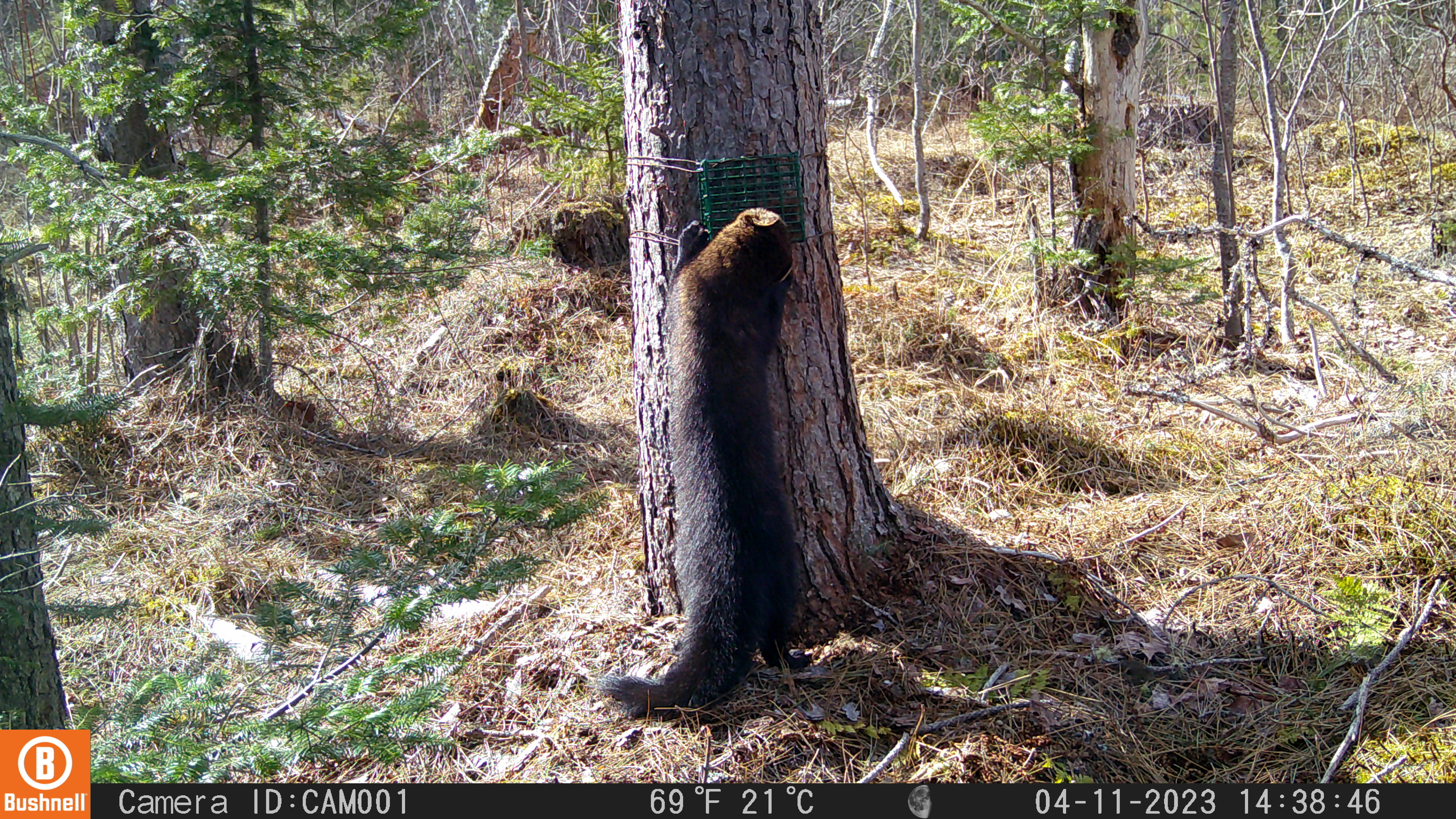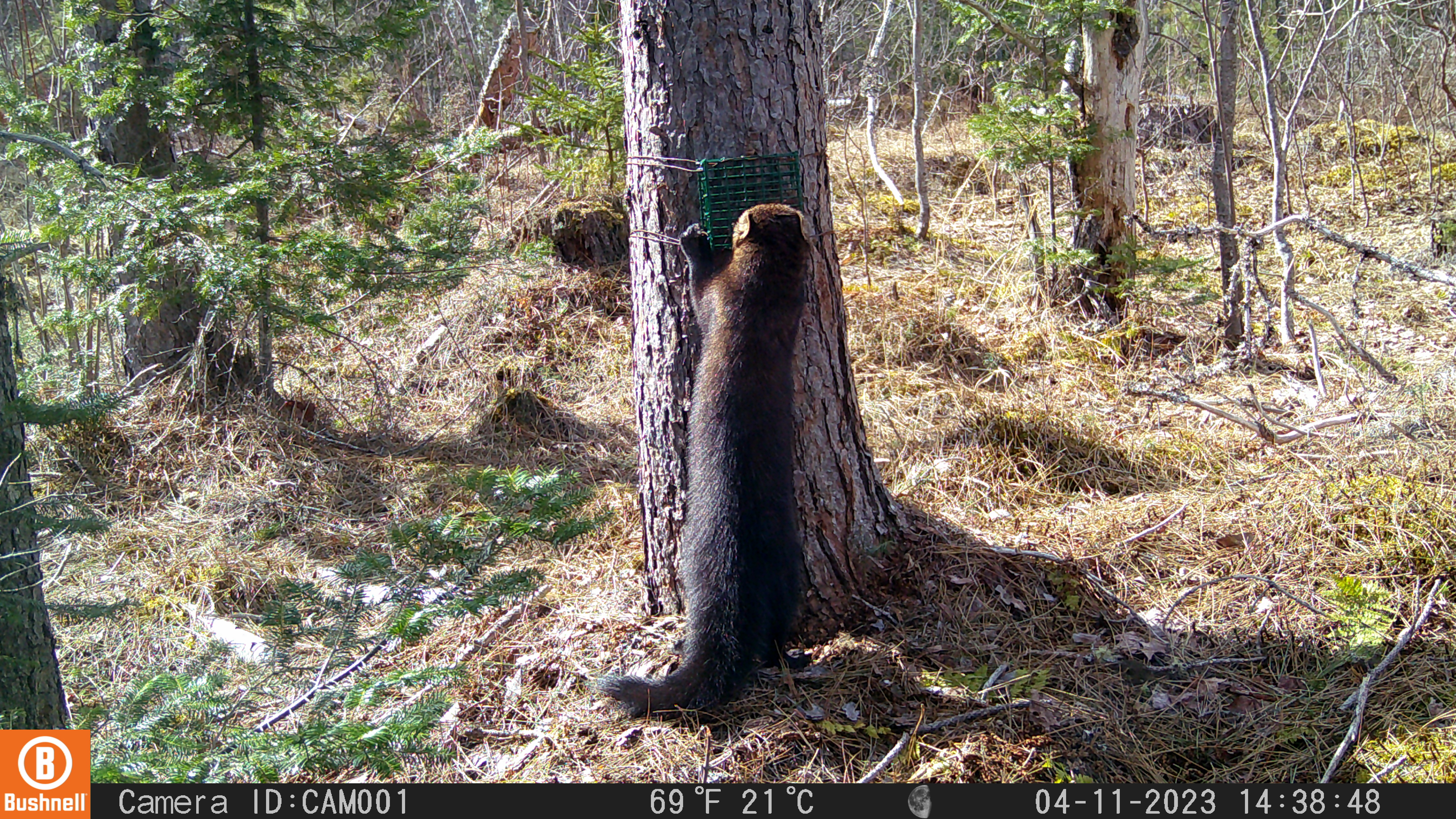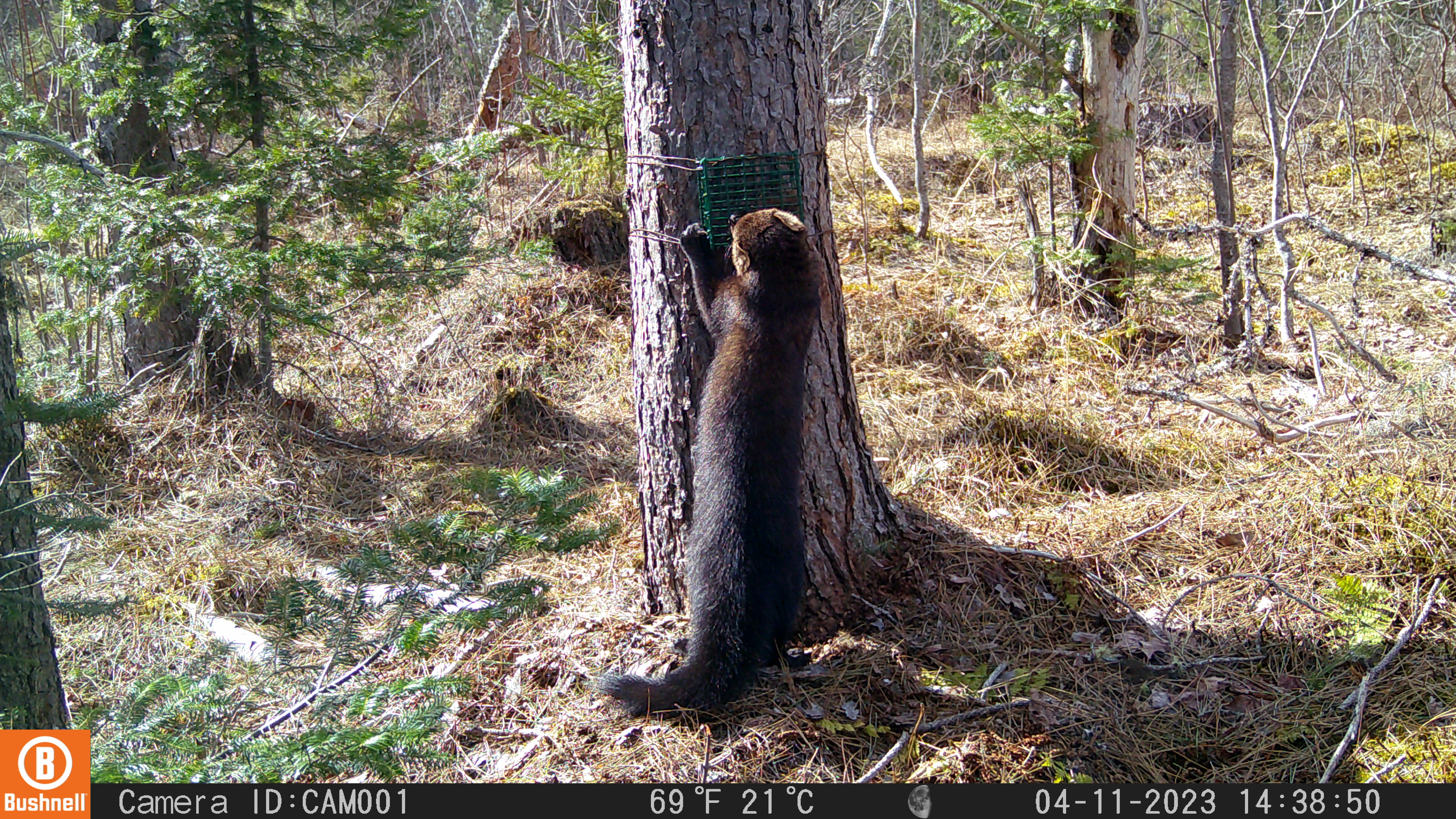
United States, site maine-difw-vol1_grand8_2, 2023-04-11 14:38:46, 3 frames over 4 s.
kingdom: Animalia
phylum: Chordata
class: Mammalia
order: Carnivora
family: Mustelidae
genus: Pekania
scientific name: Pekania pennanti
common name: fisher